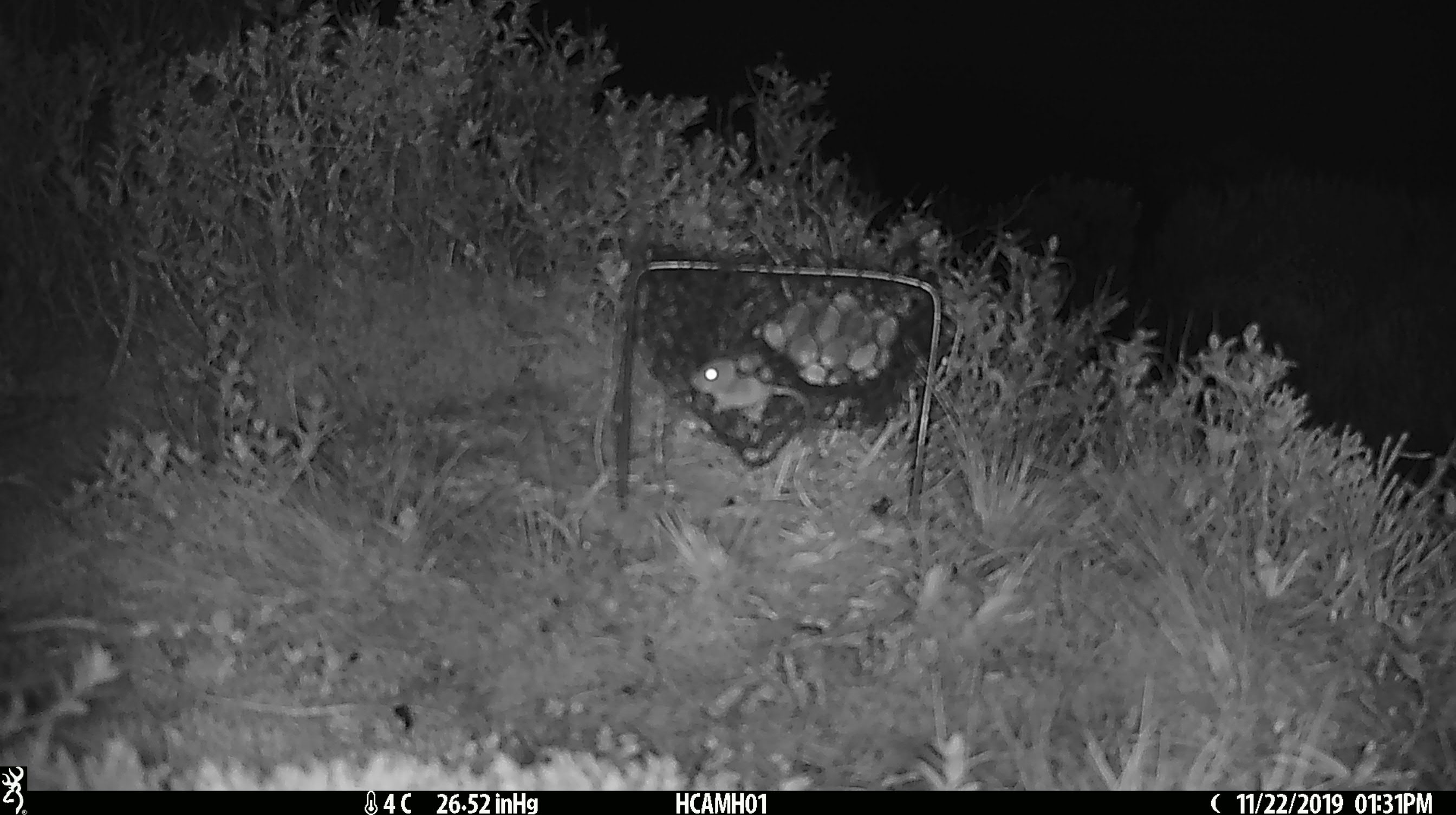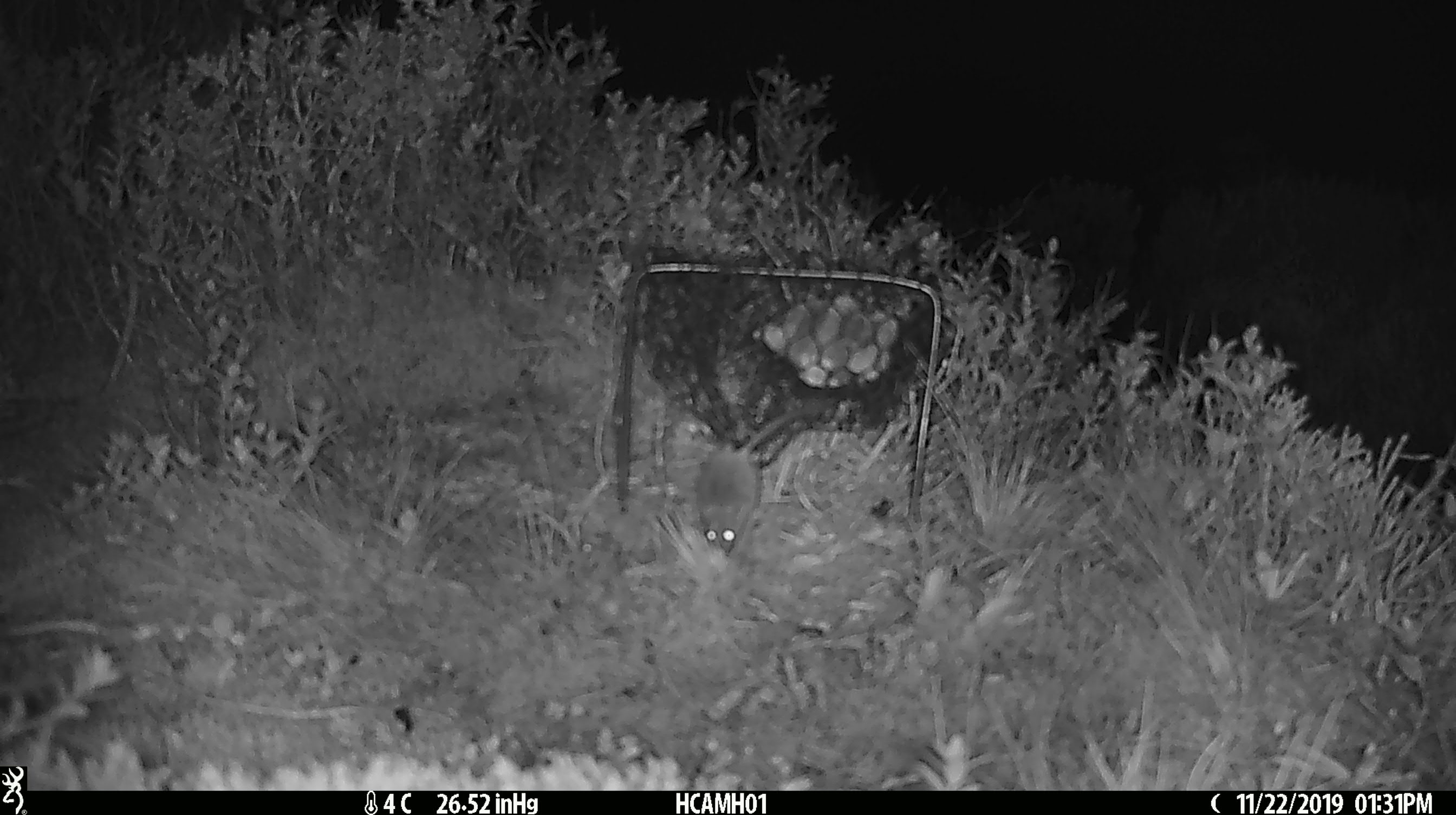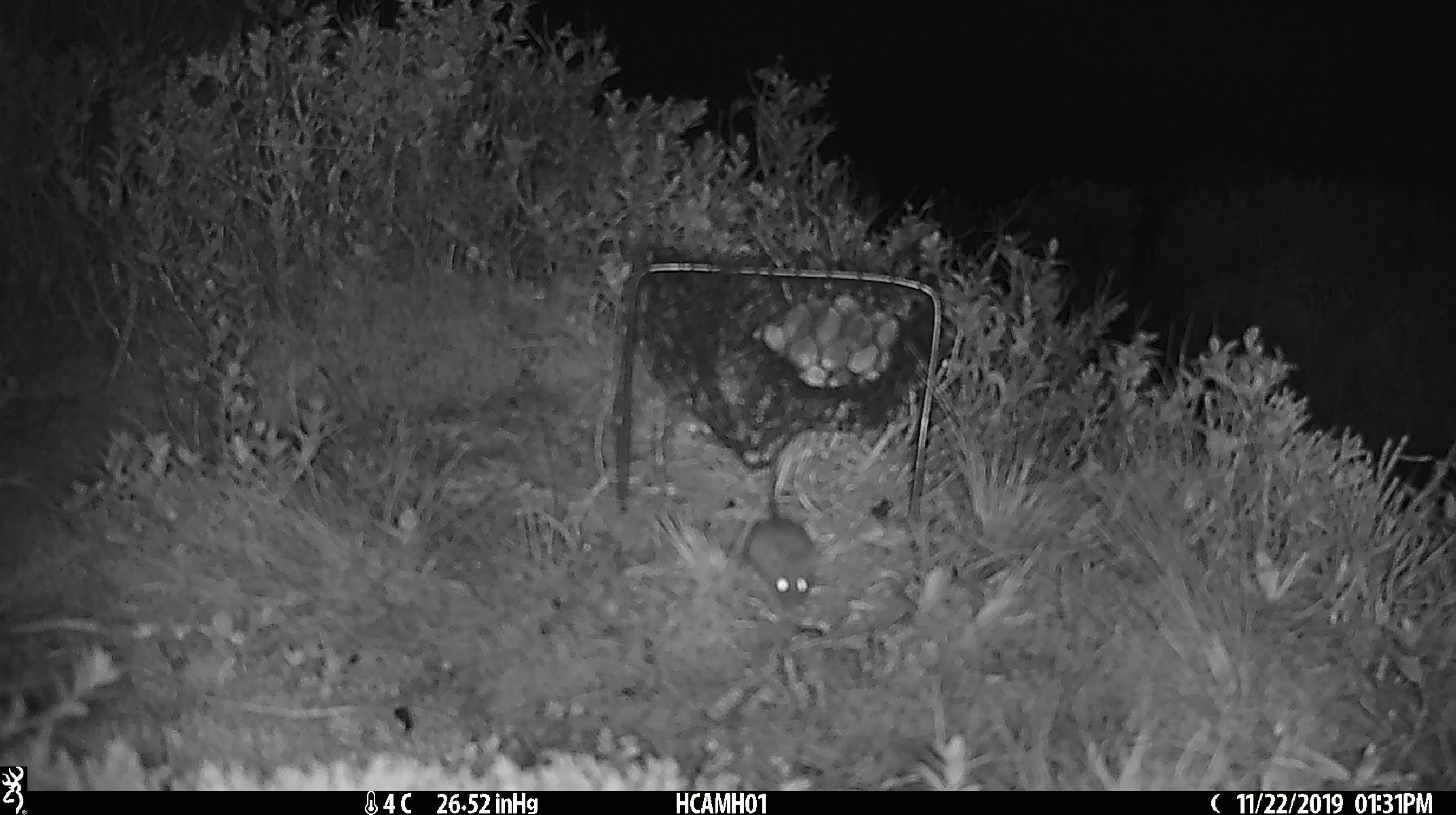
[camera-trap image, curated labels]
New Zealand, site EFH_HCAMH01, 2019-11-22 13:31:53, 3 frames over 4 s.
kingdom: Animalia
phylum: Chordata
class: Mammalia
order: Rodentia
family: Muridae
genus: Mus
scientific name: Mus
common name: mouse